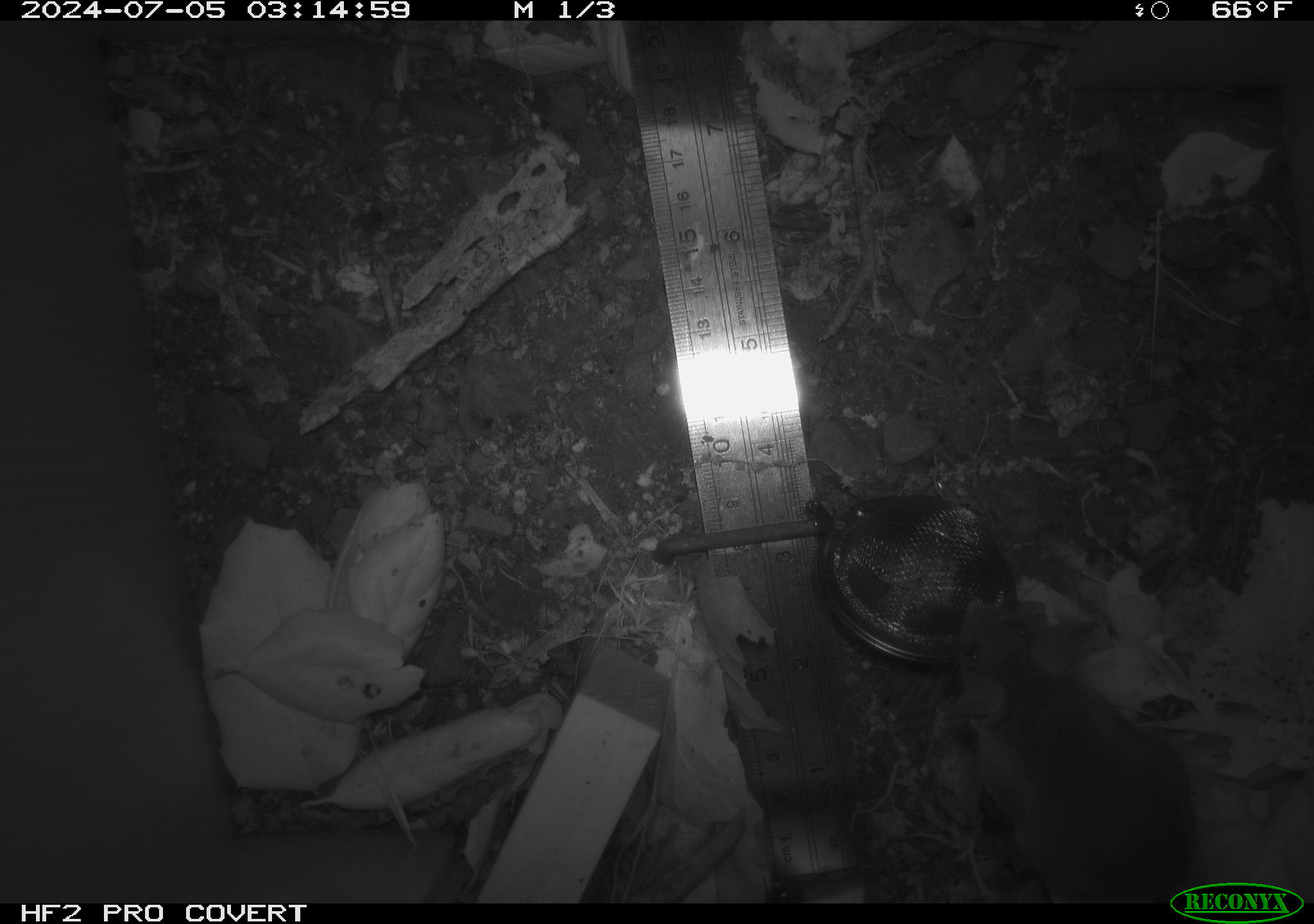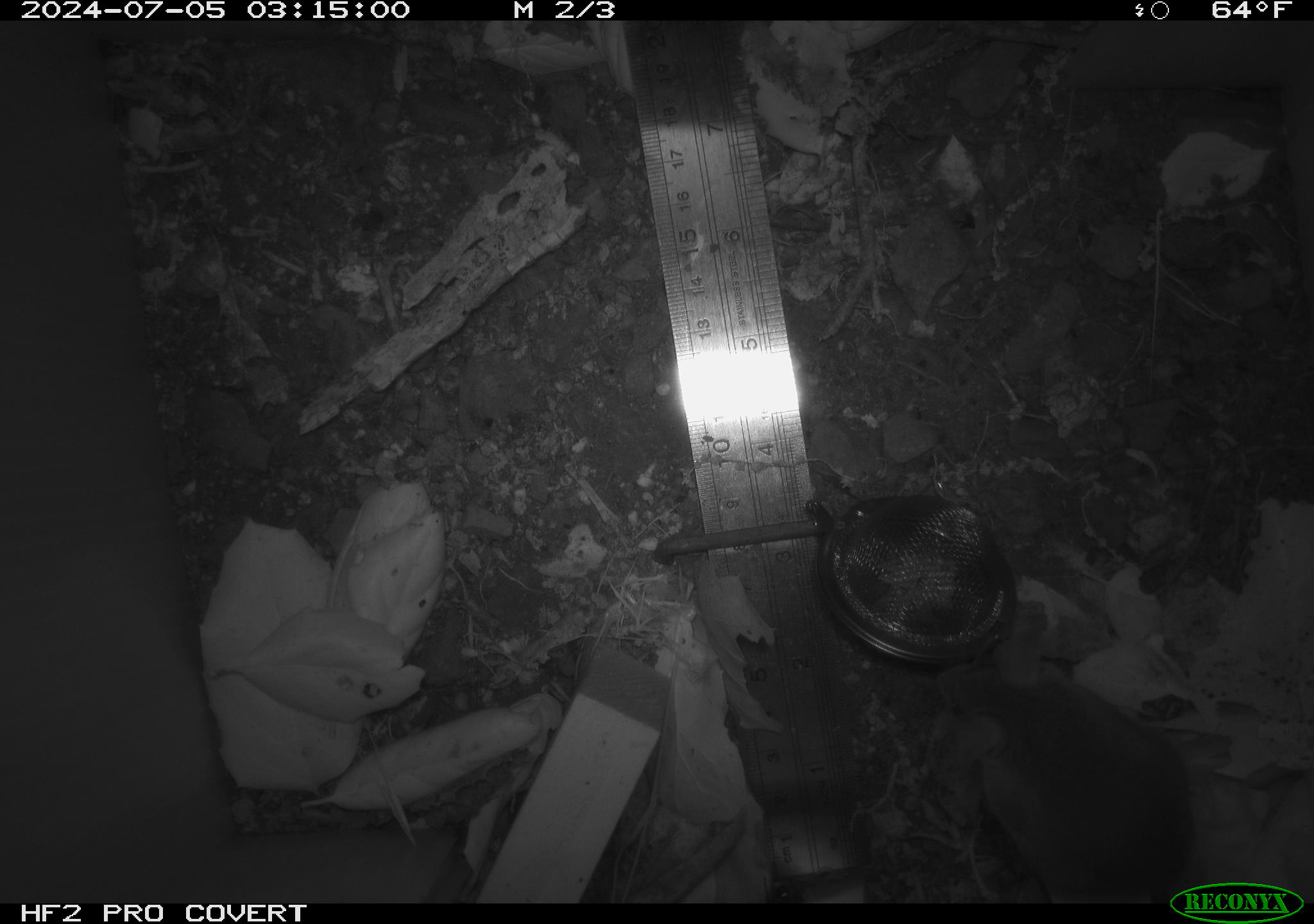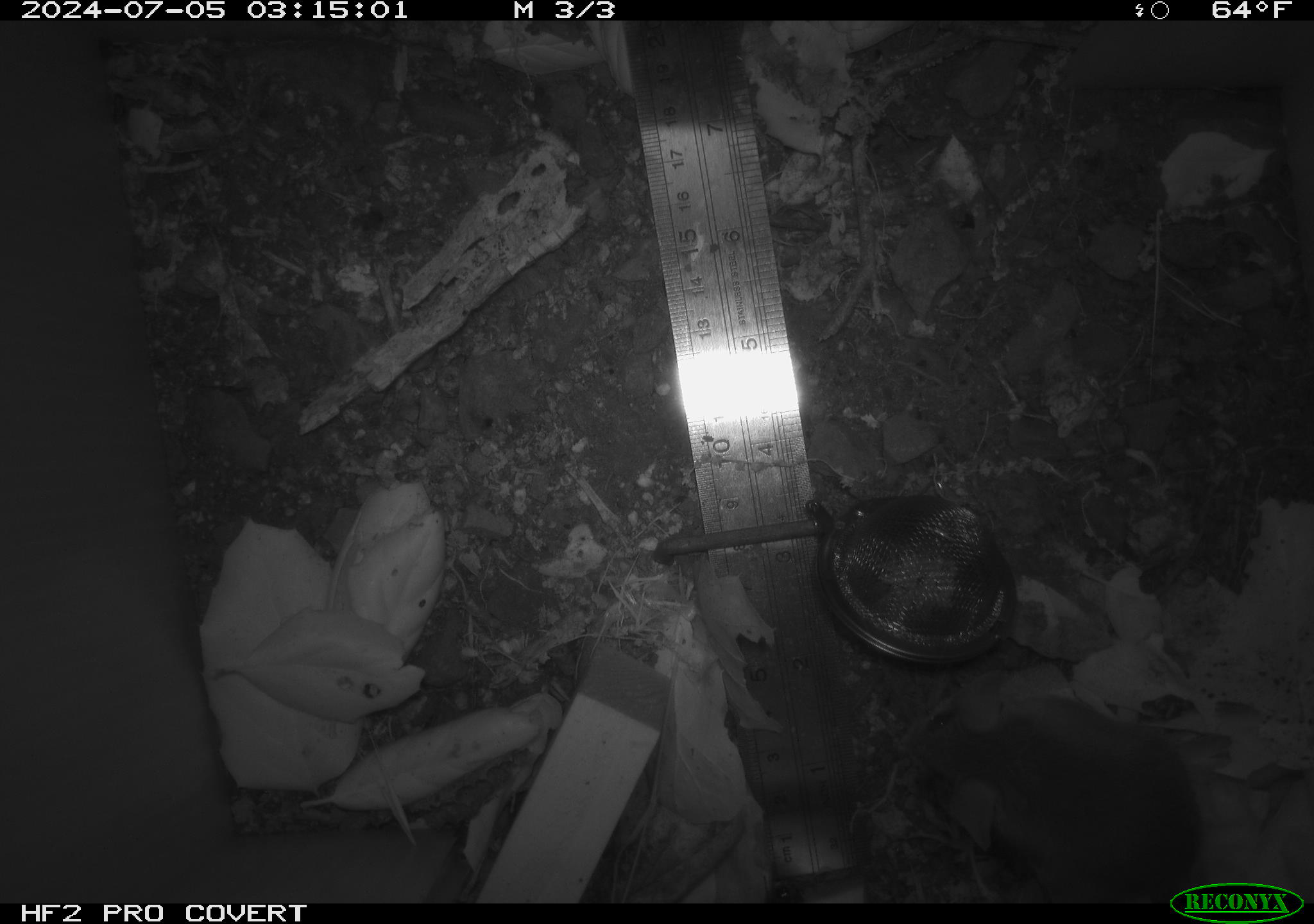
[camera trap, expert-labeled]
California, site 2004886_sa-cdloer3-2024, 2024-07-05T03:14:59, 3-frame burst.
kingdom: Animalia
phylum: Chordata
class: Mammalia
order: Rodentia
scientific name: Rodentia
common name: rodent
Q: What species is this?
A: Rodent (Rodentia).